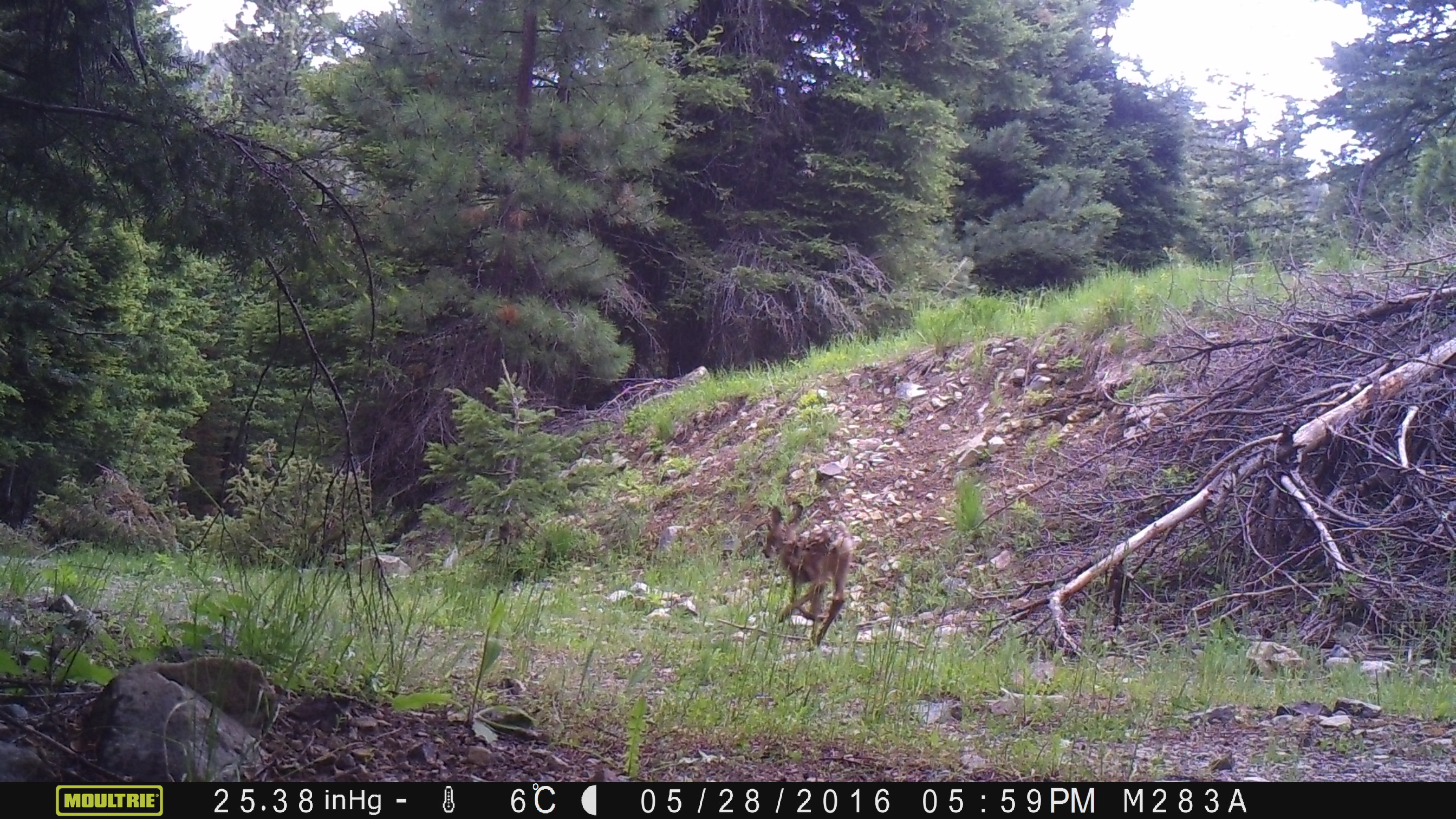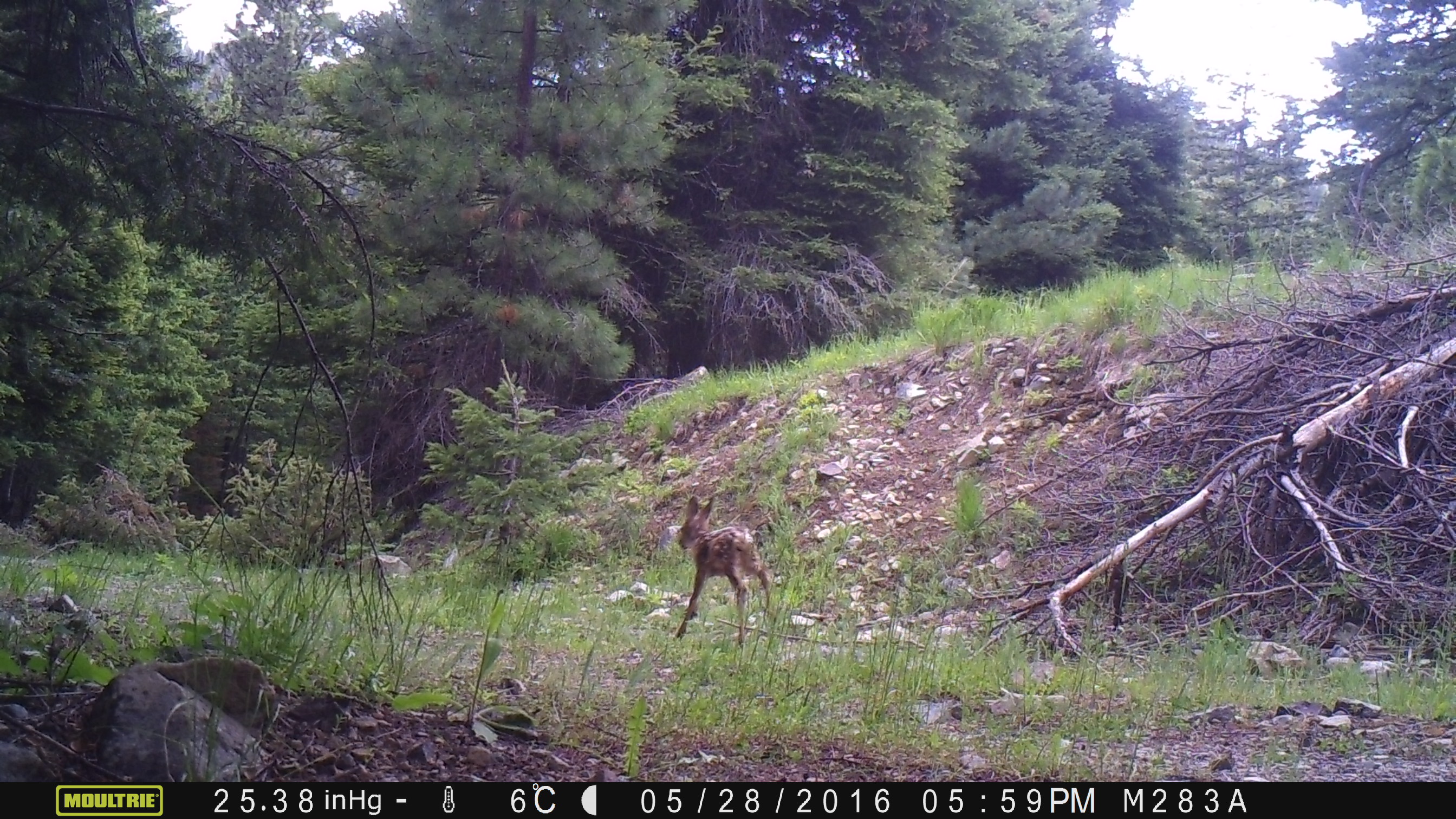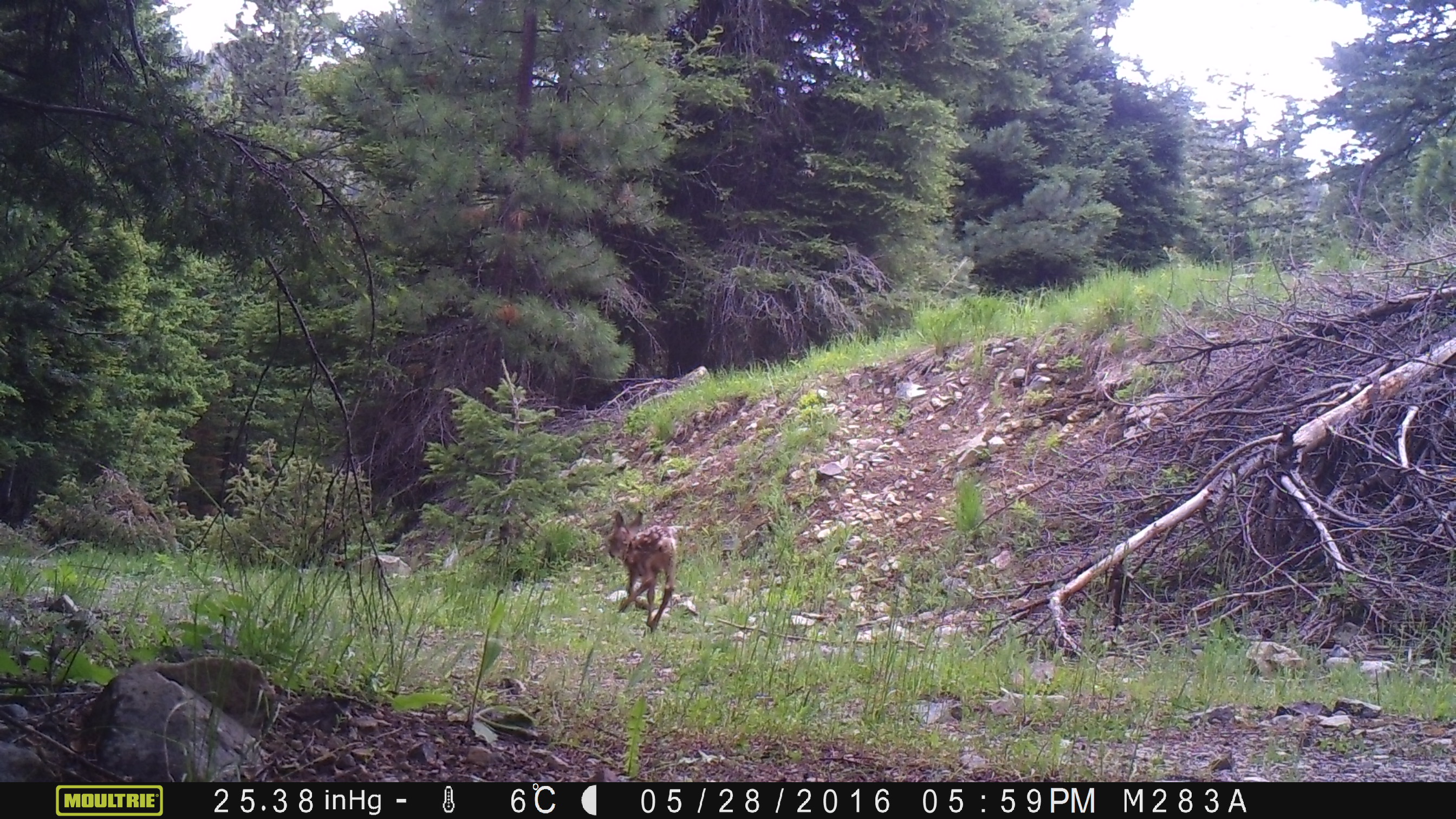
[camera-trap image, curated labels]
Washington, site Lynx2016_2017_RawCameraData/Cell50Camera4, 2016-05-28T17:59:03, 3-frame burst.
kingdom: Animalia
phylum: Chordata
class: Mammalia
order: Artiodactyla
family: Cervidae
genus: Odocoileus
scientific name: Odocoileus hemionus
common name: mule deer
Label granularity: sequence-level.